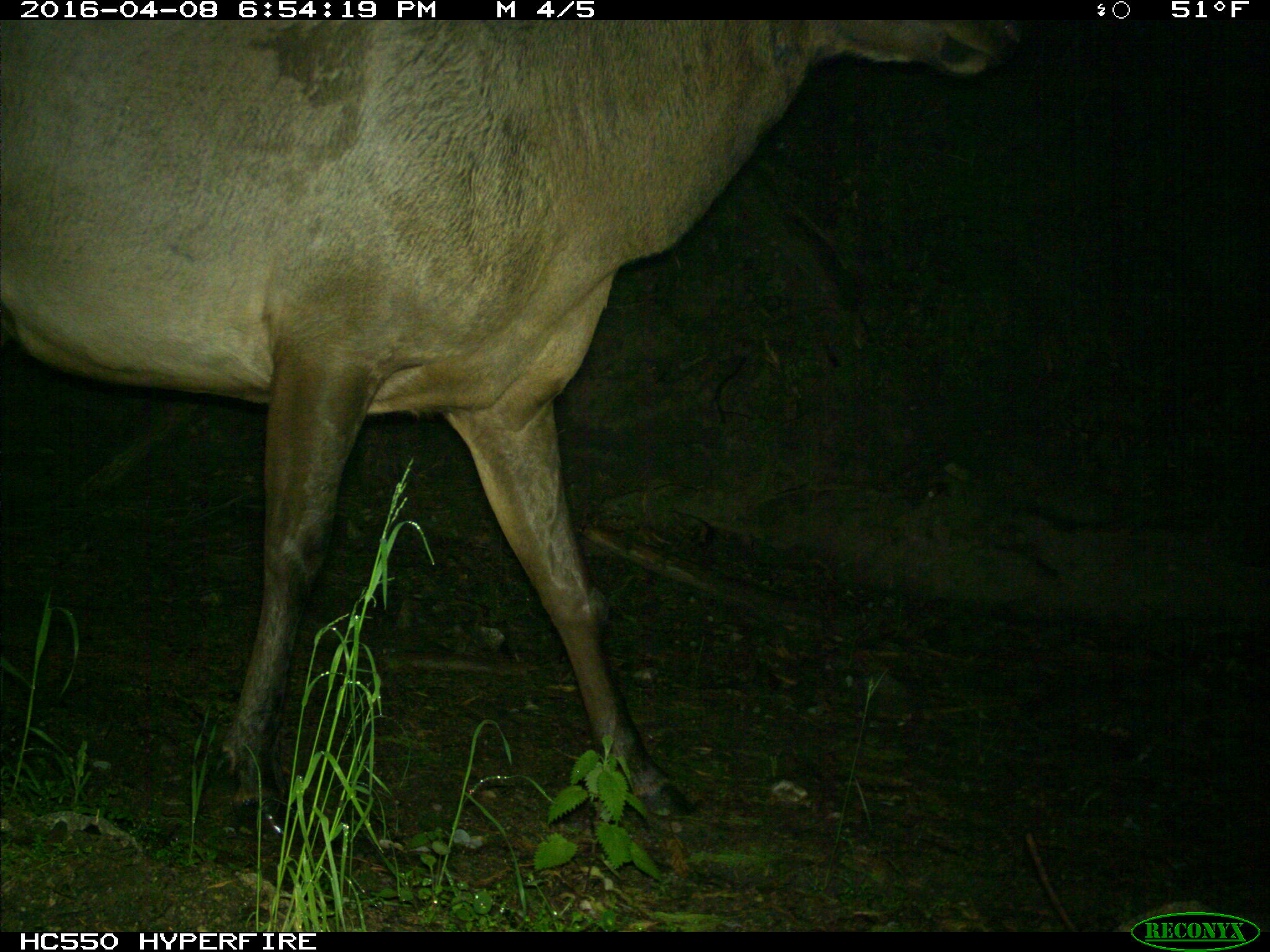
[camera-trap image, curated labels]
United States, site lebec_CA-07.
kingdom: Animalia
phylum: Chordata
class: Mammalia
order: Artiodactyla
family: Cervidae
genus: Cervus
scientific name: Cervus canadensis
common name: elk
Cervus canadensis (elk).